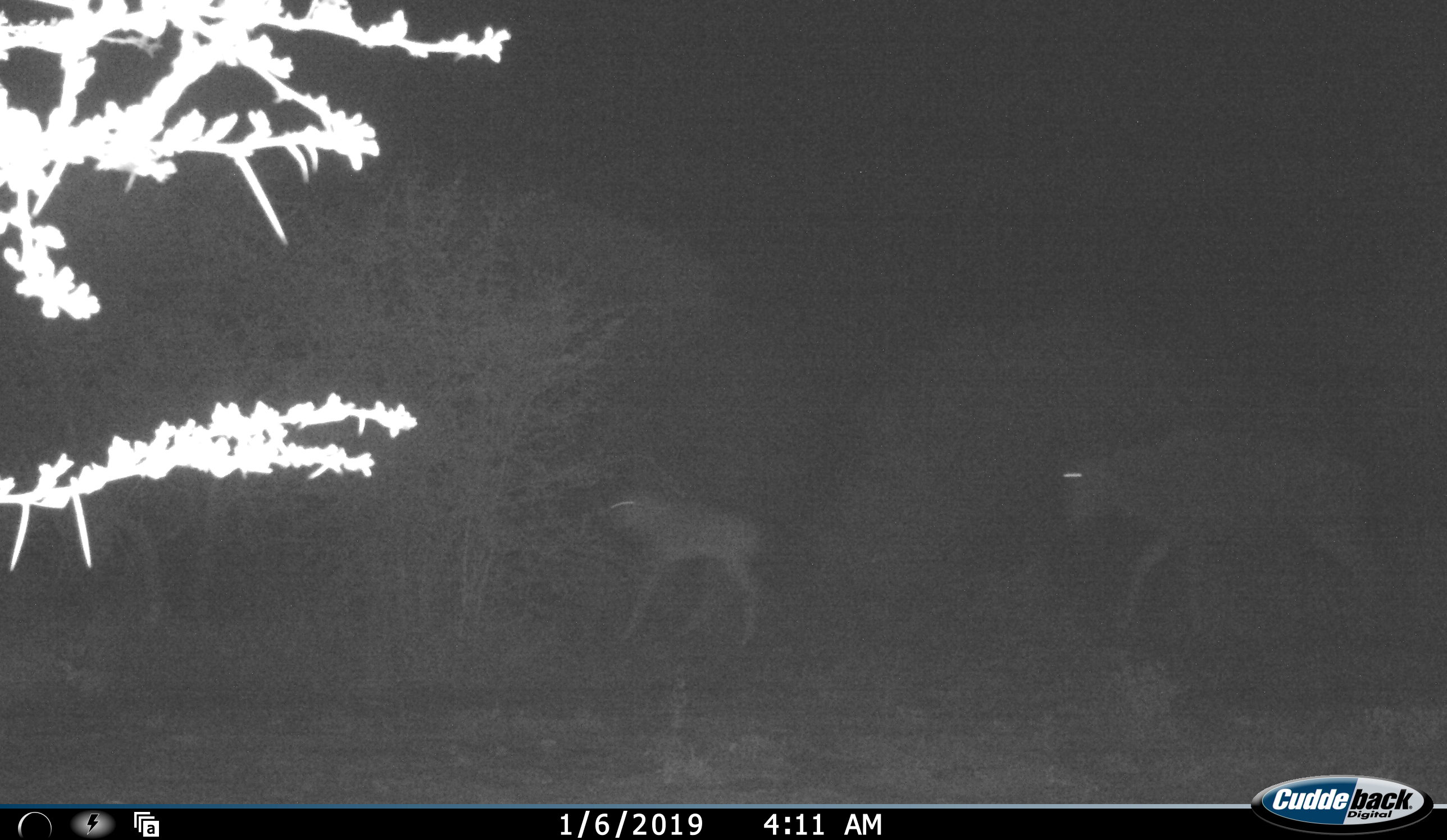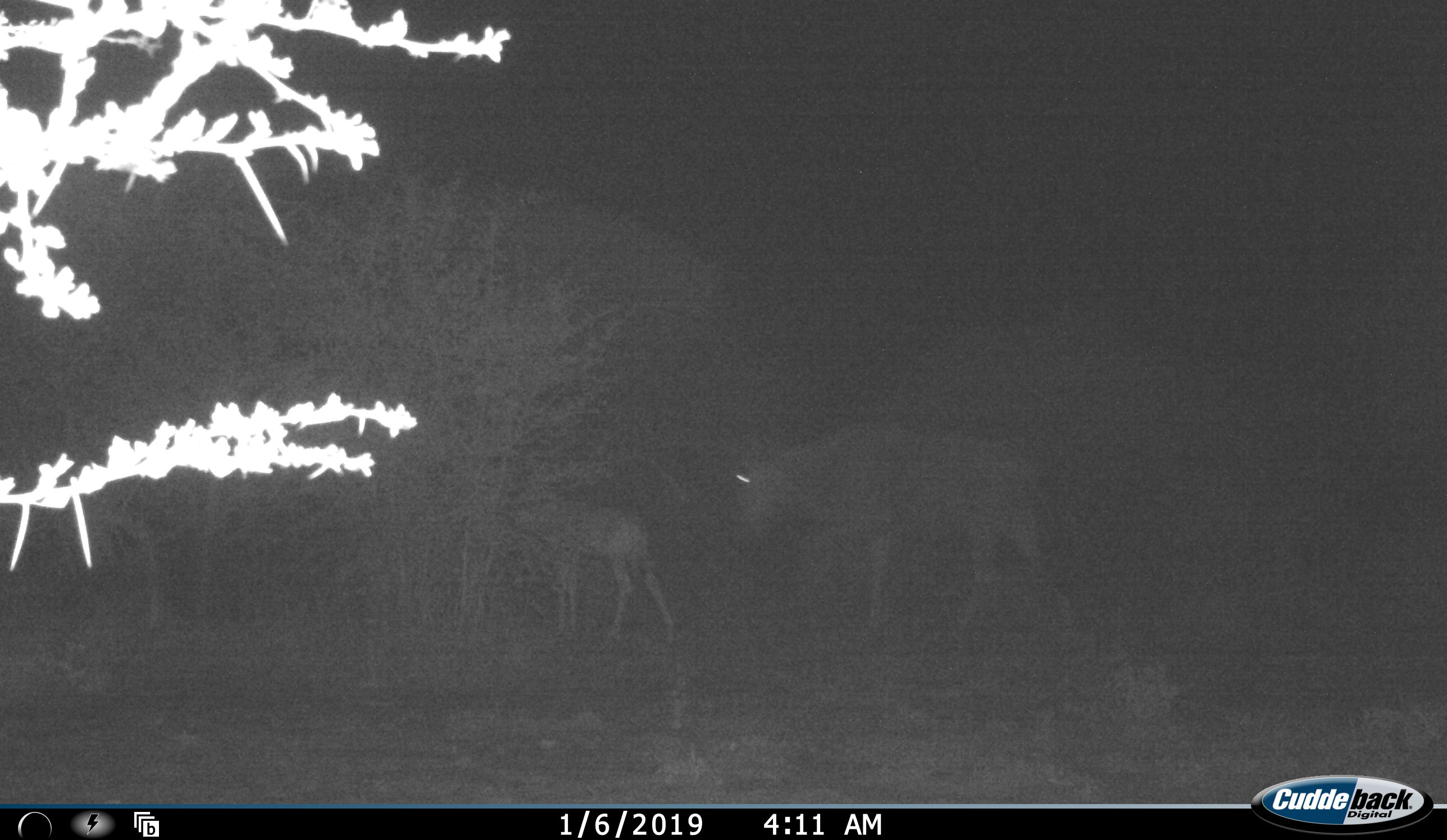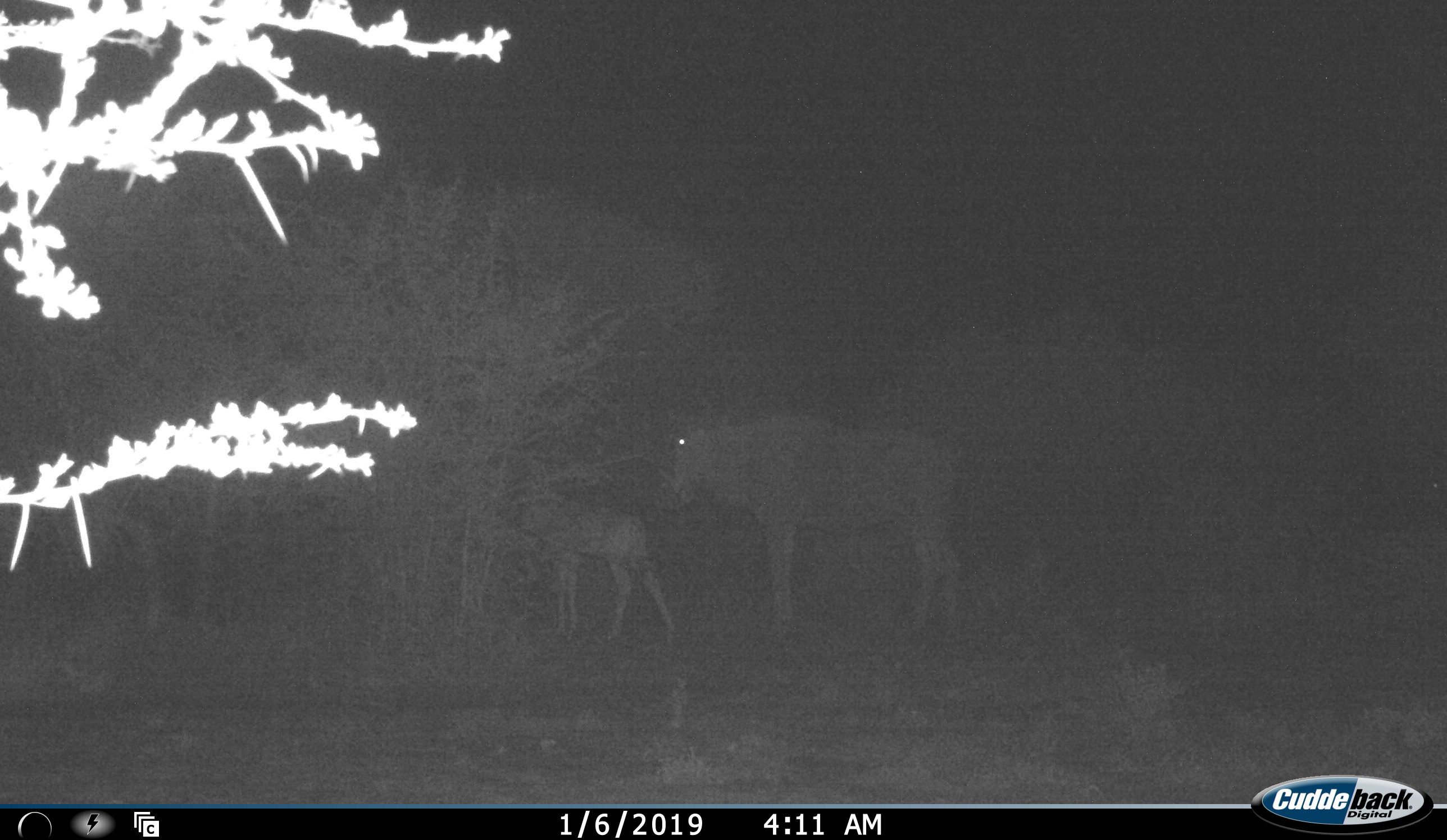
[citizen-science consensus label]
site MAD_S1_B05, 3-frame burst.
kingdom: Animalia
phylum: Chordata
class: Mammalia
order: Artiodactyla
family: Bovidae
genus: Connochaetes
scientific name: Connochaetes taurinus taurinus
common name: blue wildebeest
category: wildebeestblue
Wildebeestblue (blue wildebeest) (Connochaetes taurinus taurinus), count 2. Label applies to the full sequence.